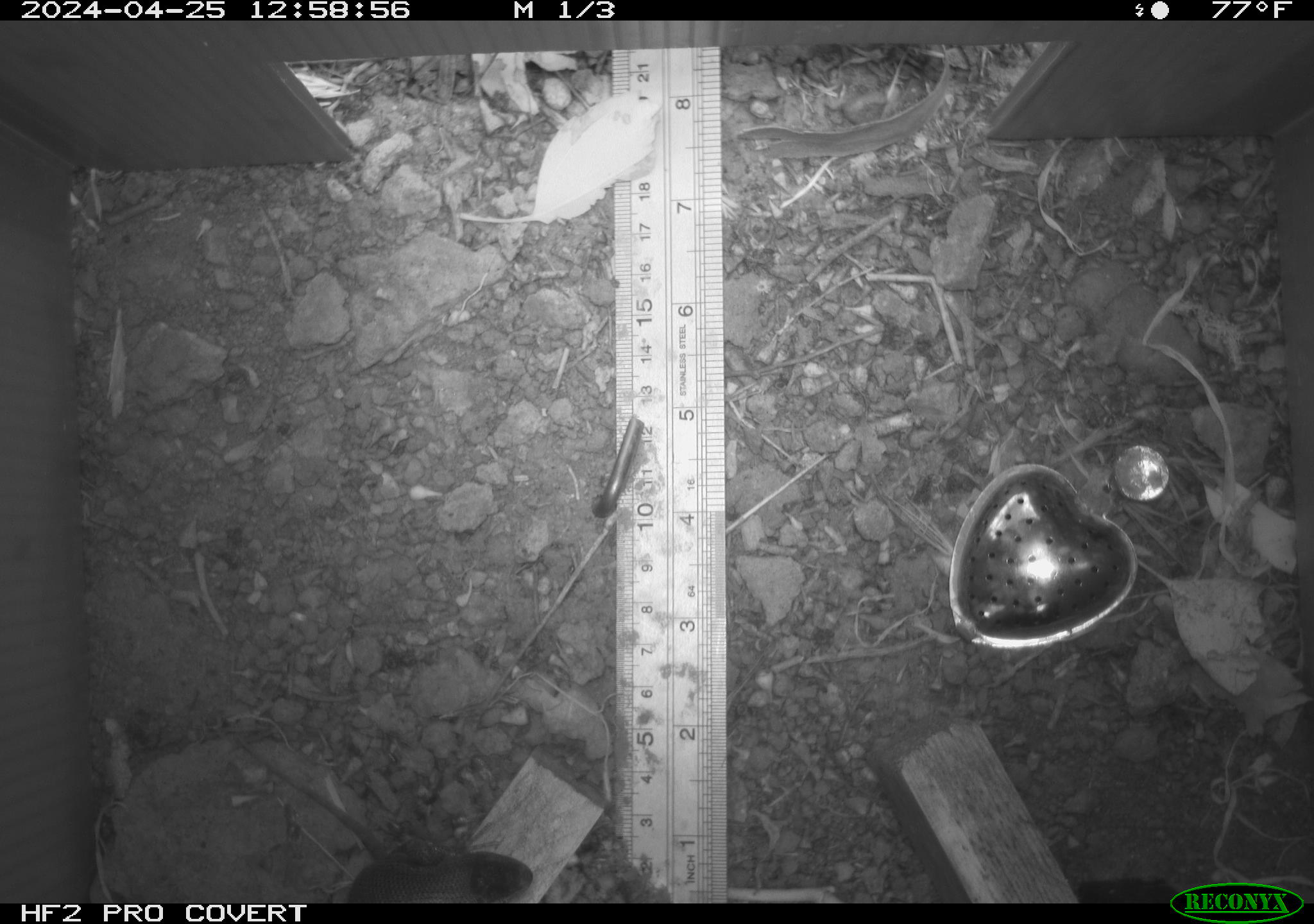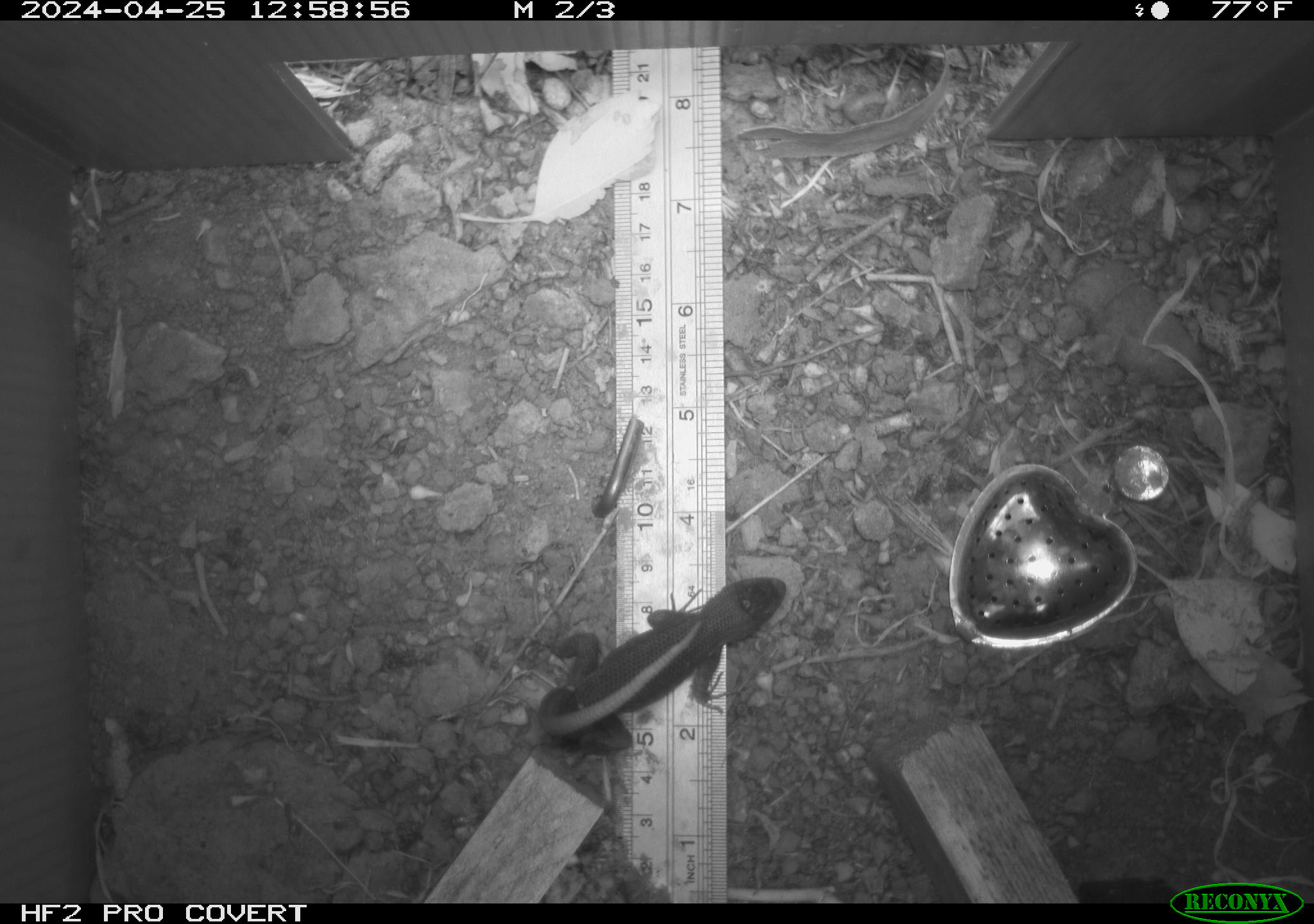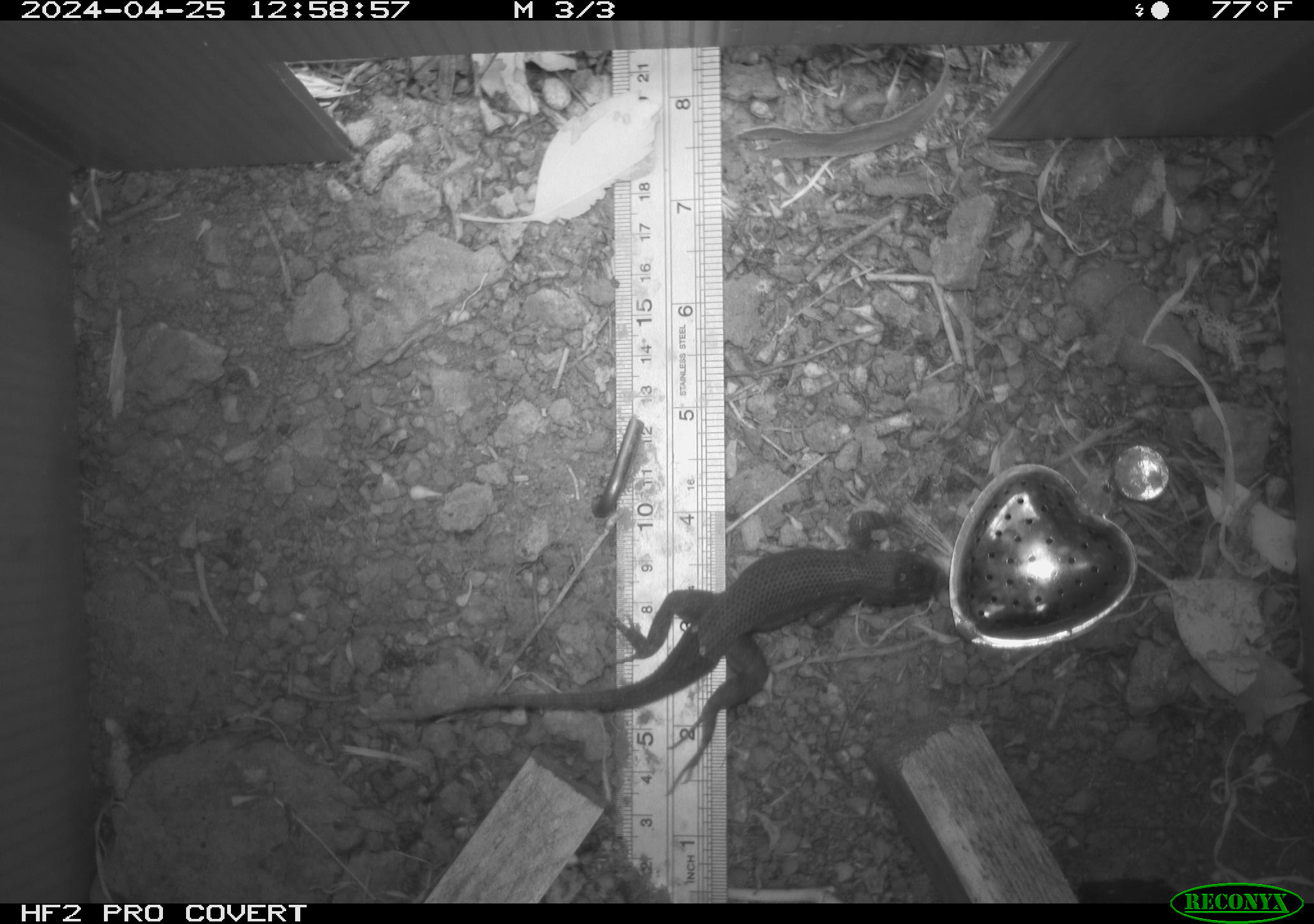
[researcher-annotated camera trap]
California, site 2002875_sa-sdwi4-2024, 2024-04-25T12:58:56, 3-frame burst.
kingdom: Animalia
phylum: Chordata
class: Reptilia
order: Squamata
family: Phrynosomatidae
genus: Sceloporus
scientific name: Sceloporus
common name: spiny lizards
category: sceloporus species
Sceloporus species (spiny lizards) (Sceloporus).